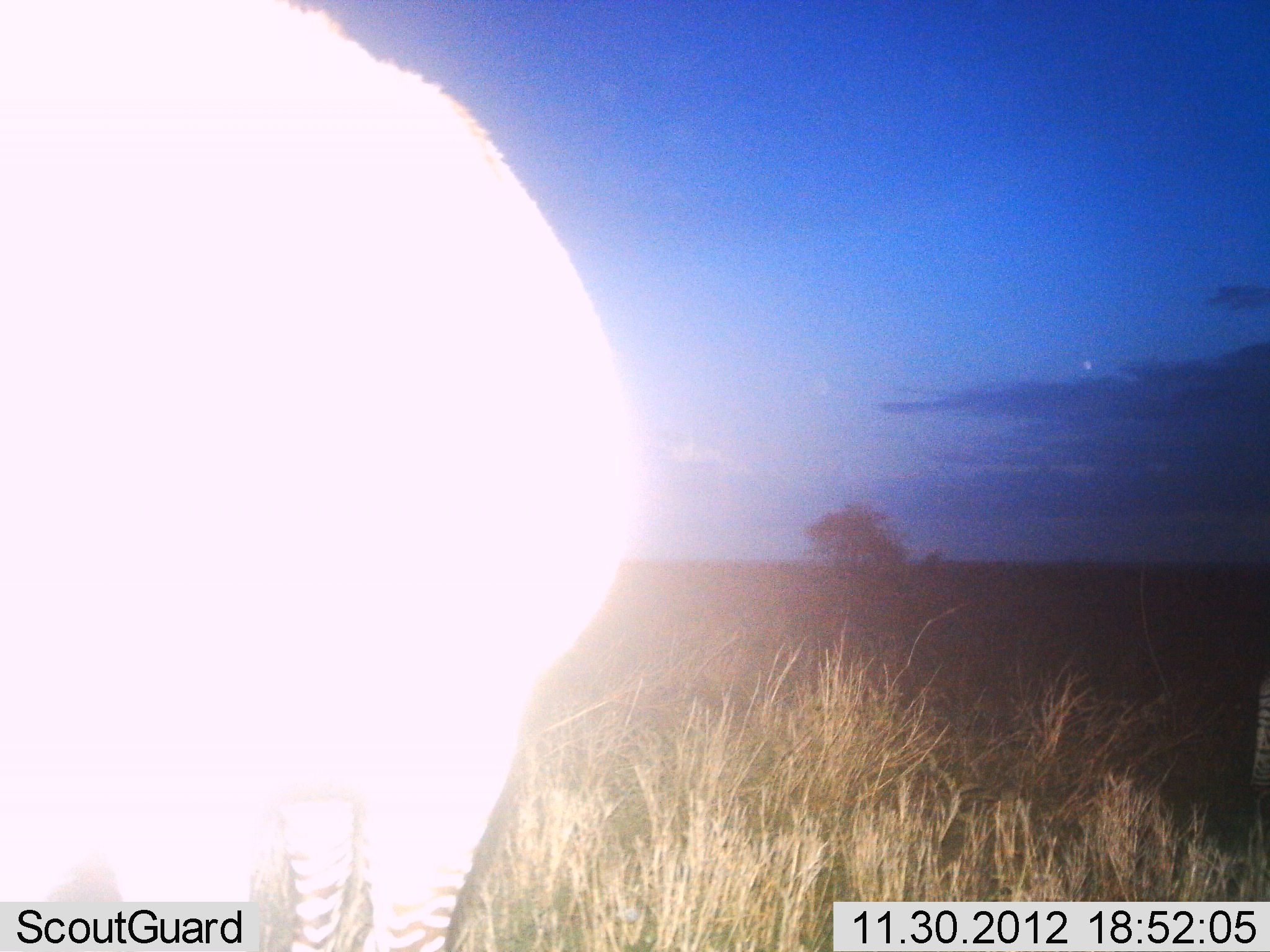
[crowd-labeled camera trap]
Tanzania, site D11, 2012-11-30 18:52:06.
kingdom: Animalia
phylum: Chordata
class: Mammalia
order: Perissodactyla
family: Equidae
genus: Equus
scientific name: Equus quagga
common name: plains zebra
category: zebra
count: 2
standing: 100%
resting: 0%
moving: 0%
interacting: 0%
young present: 0%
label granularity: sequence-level